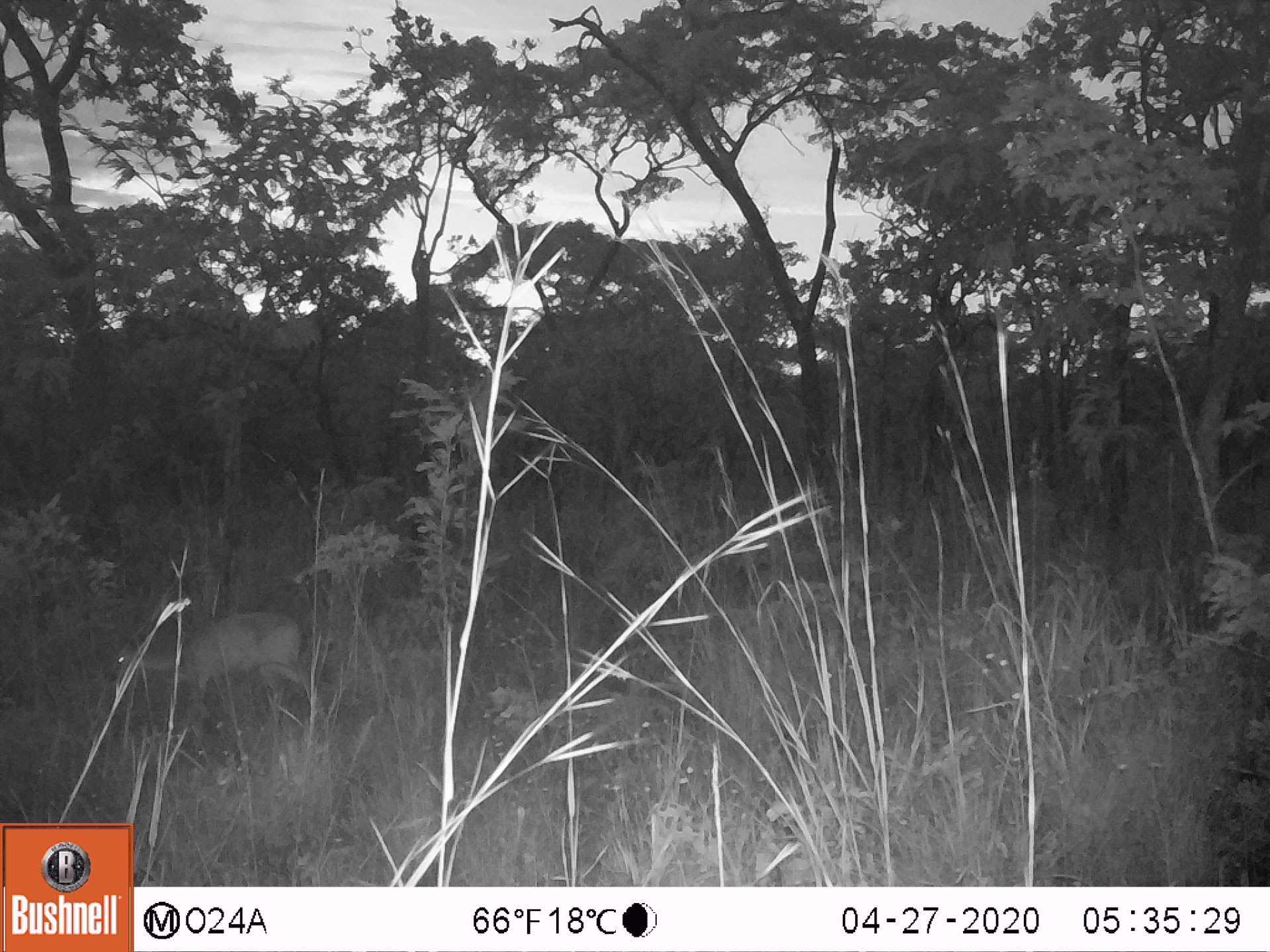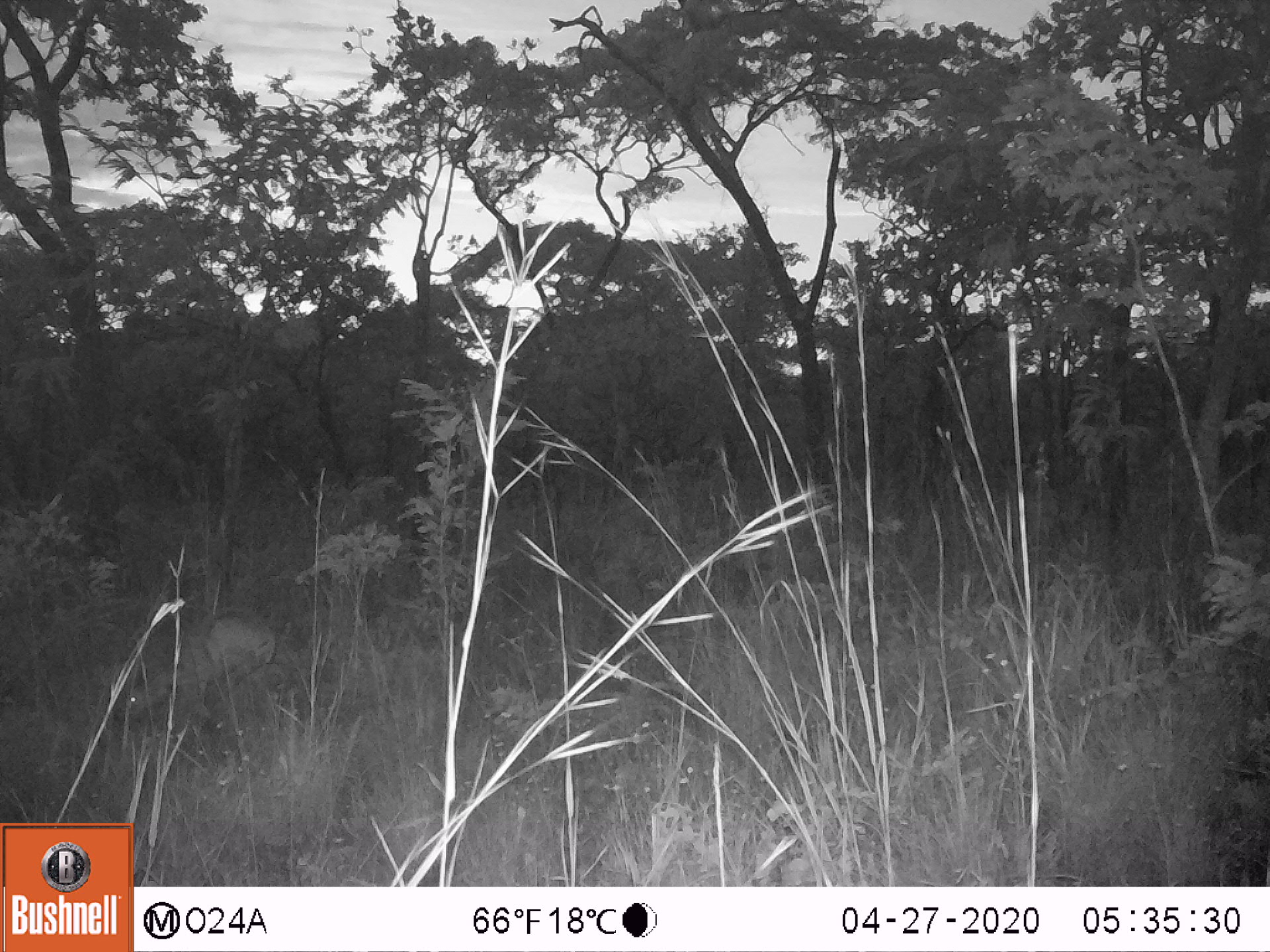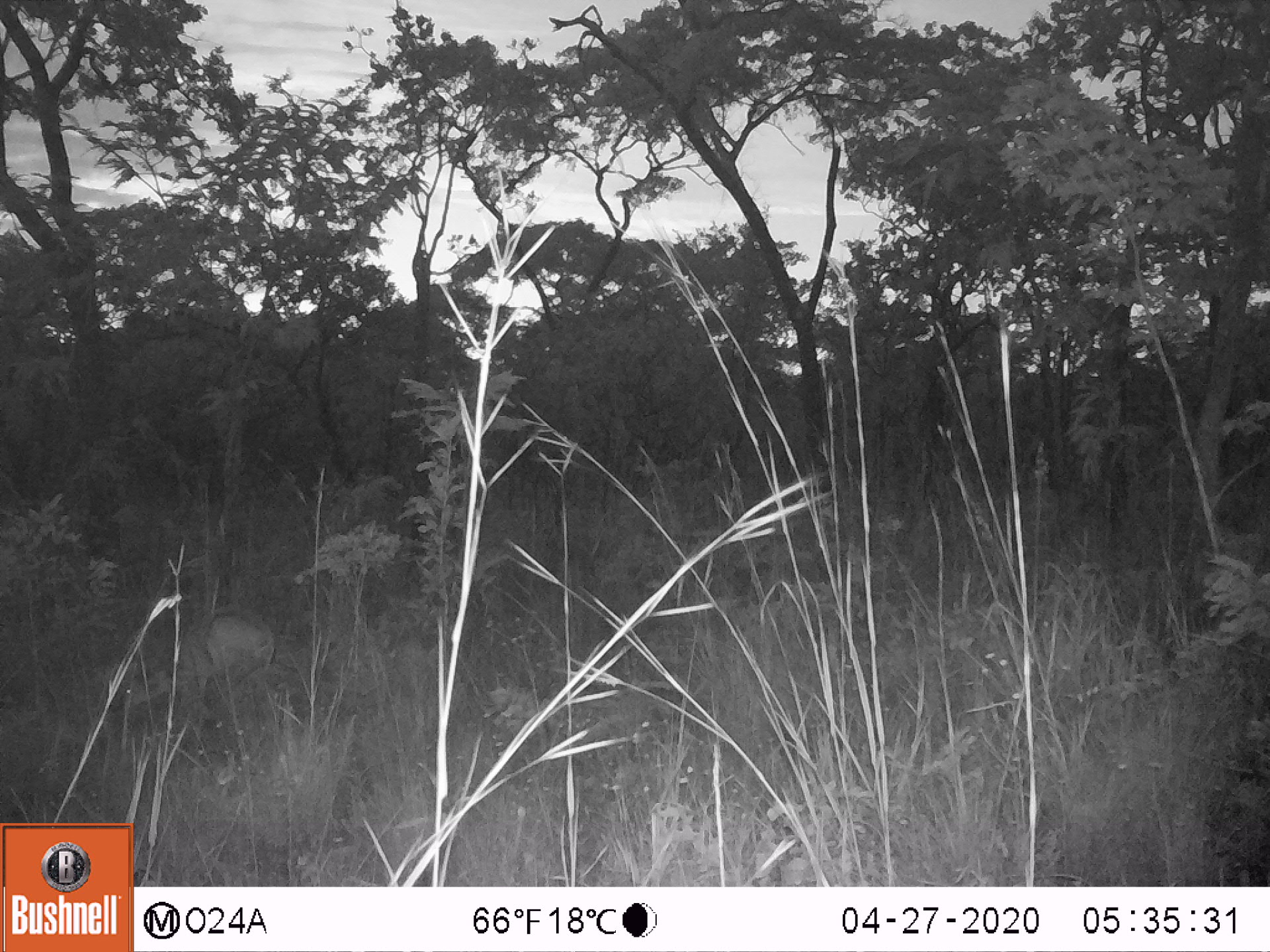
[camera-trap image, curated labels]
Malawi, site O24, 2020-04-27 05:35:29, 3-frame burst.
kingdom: Animalia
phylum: Chordata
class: Mammalia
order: Artiodactyla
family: Bovidae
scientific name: Antilopinae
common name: small antelope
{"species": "small antelope (Antilopinae)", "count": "1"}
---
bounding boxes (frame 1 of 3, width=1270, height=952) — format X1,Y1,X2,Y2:
small antelope: 97,602,329,738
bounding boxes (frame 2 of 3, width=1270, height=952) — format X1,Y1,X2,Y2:
small antelope: 108,587,284,750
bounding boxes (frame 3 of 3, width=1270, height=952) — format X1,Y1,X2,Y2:
small antelope: 102,588,282,744